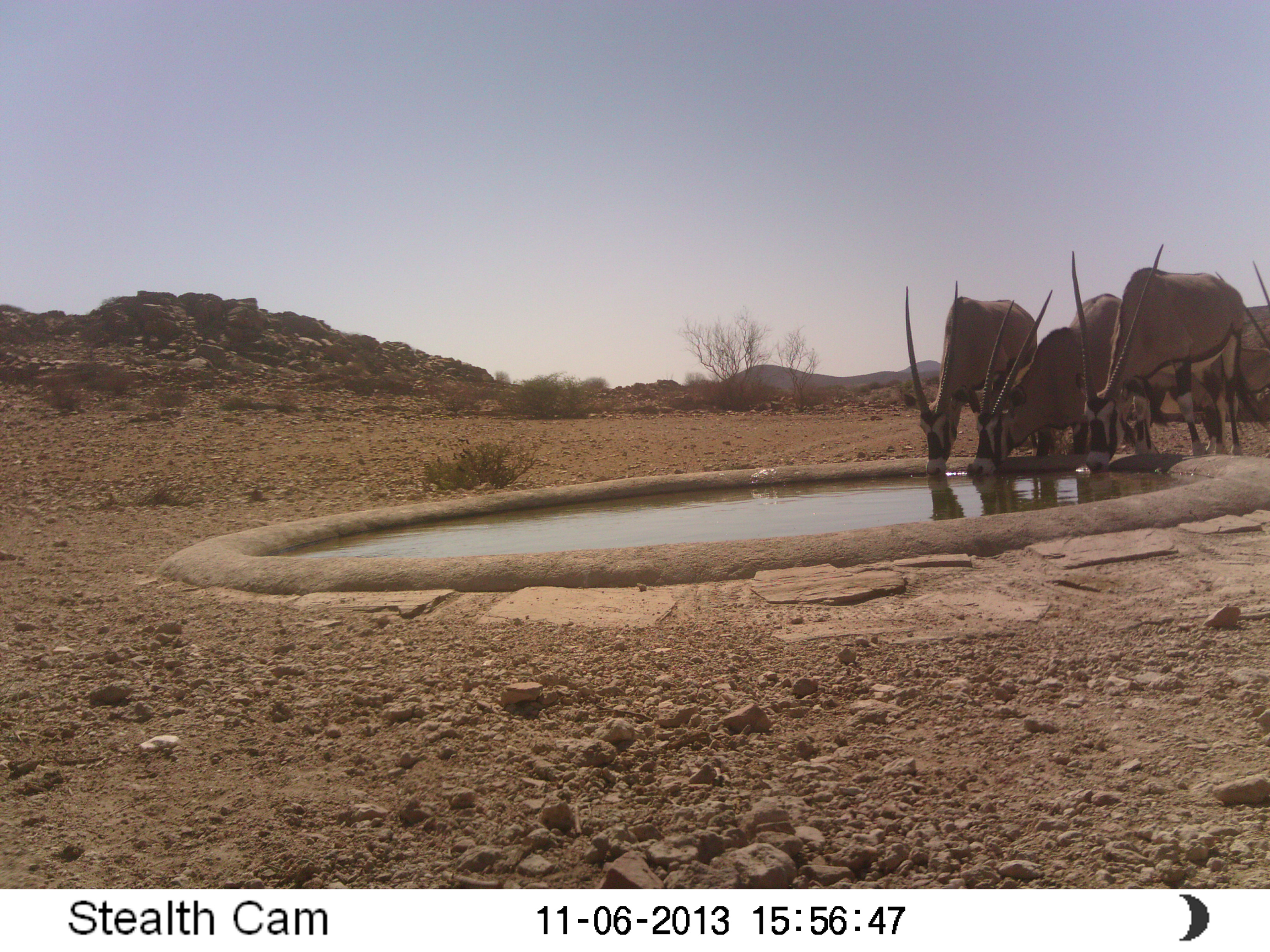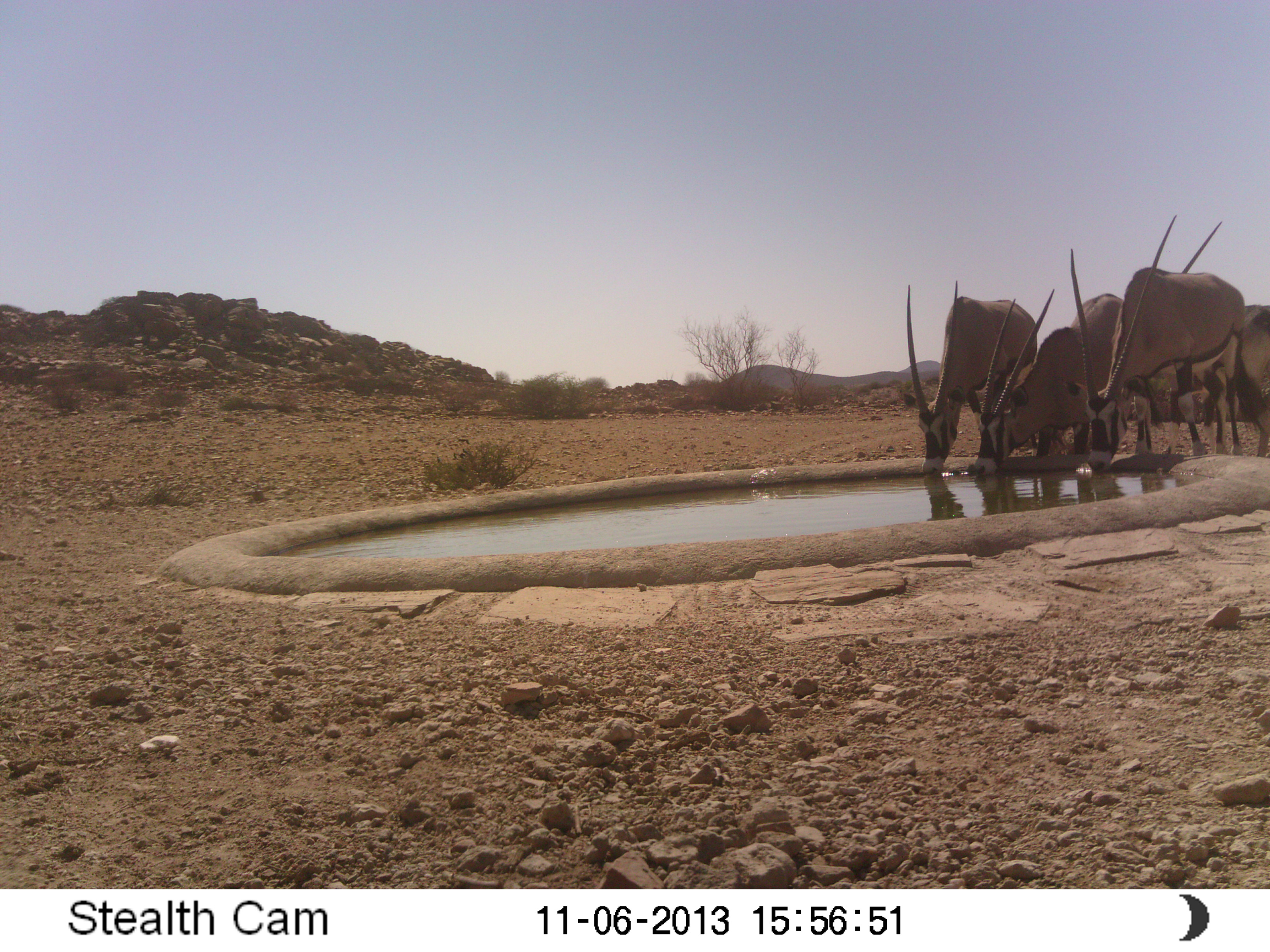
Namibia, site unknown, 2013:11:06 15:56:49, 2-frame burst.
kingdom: Animalia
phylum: Chordata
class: Mammalia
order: Artiodactyla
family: Bovidae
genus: Oryx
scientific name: Oryx gazella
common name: gemsbok